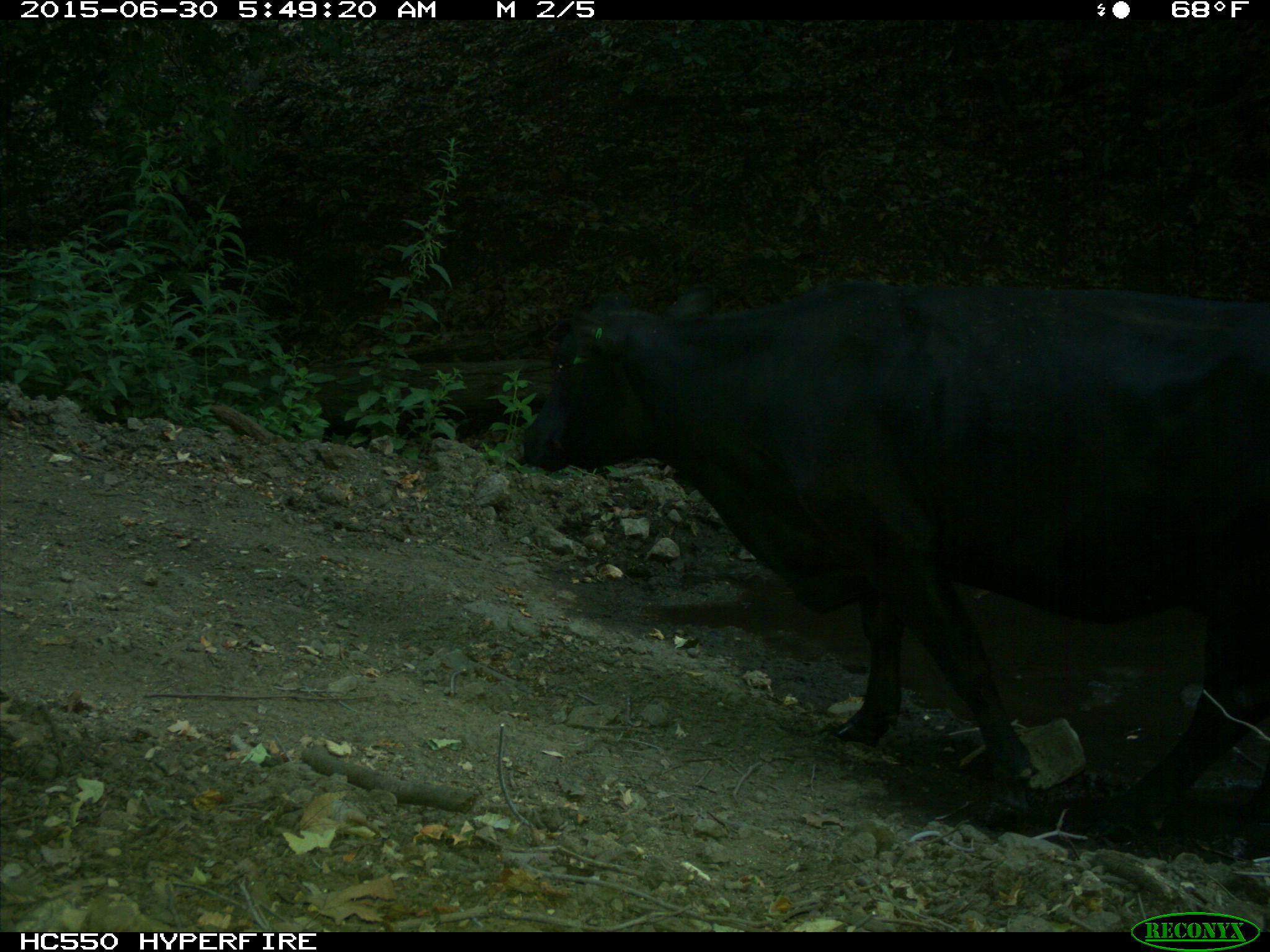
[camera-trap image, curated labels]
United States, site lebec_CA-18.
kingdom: Animalia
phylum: Chordata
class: Mammalia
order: Artiodactyla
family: Bovidae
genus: Bos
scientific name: Bos taurus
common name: domestic cow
Bos taurus (domestic cow).